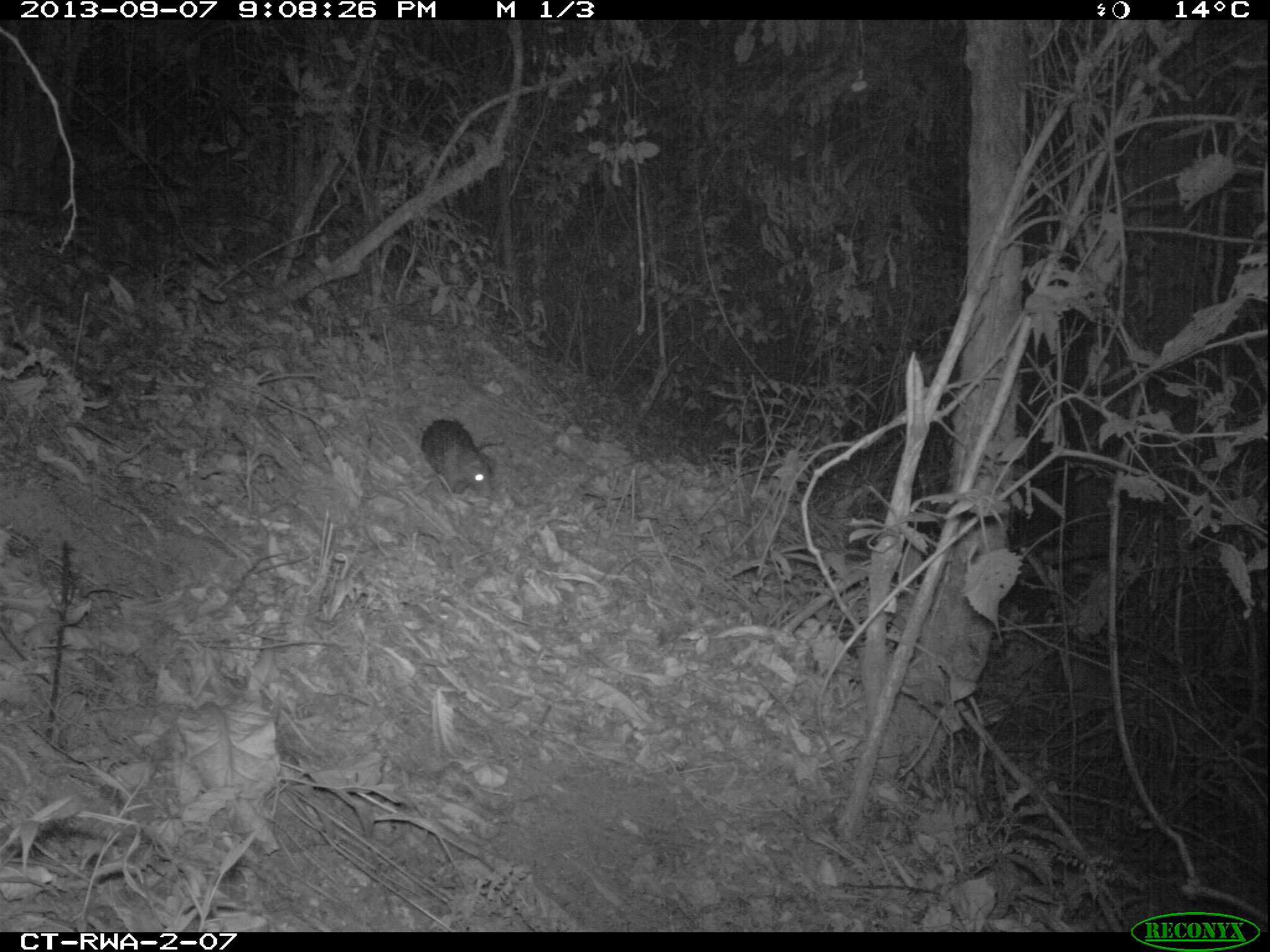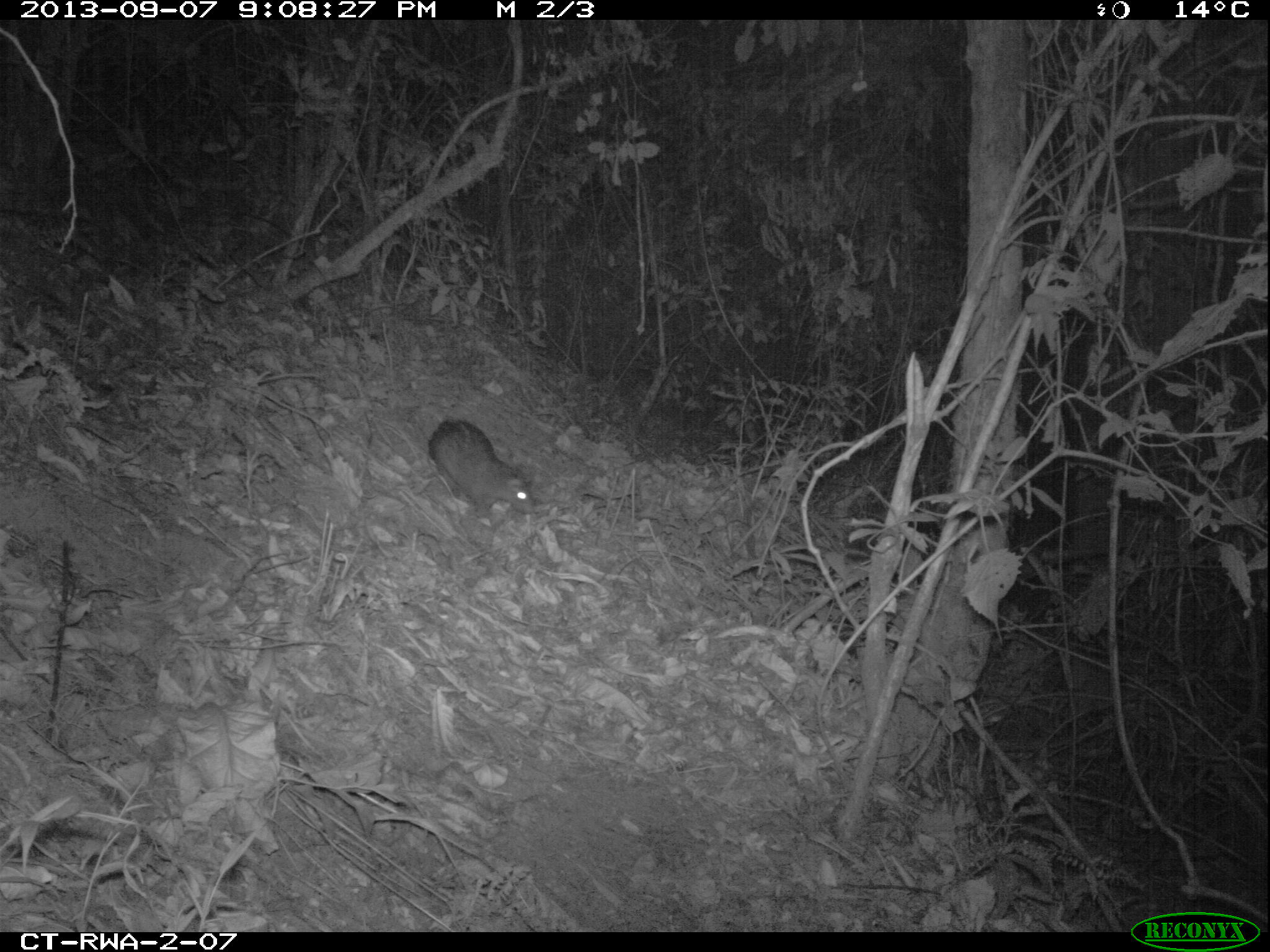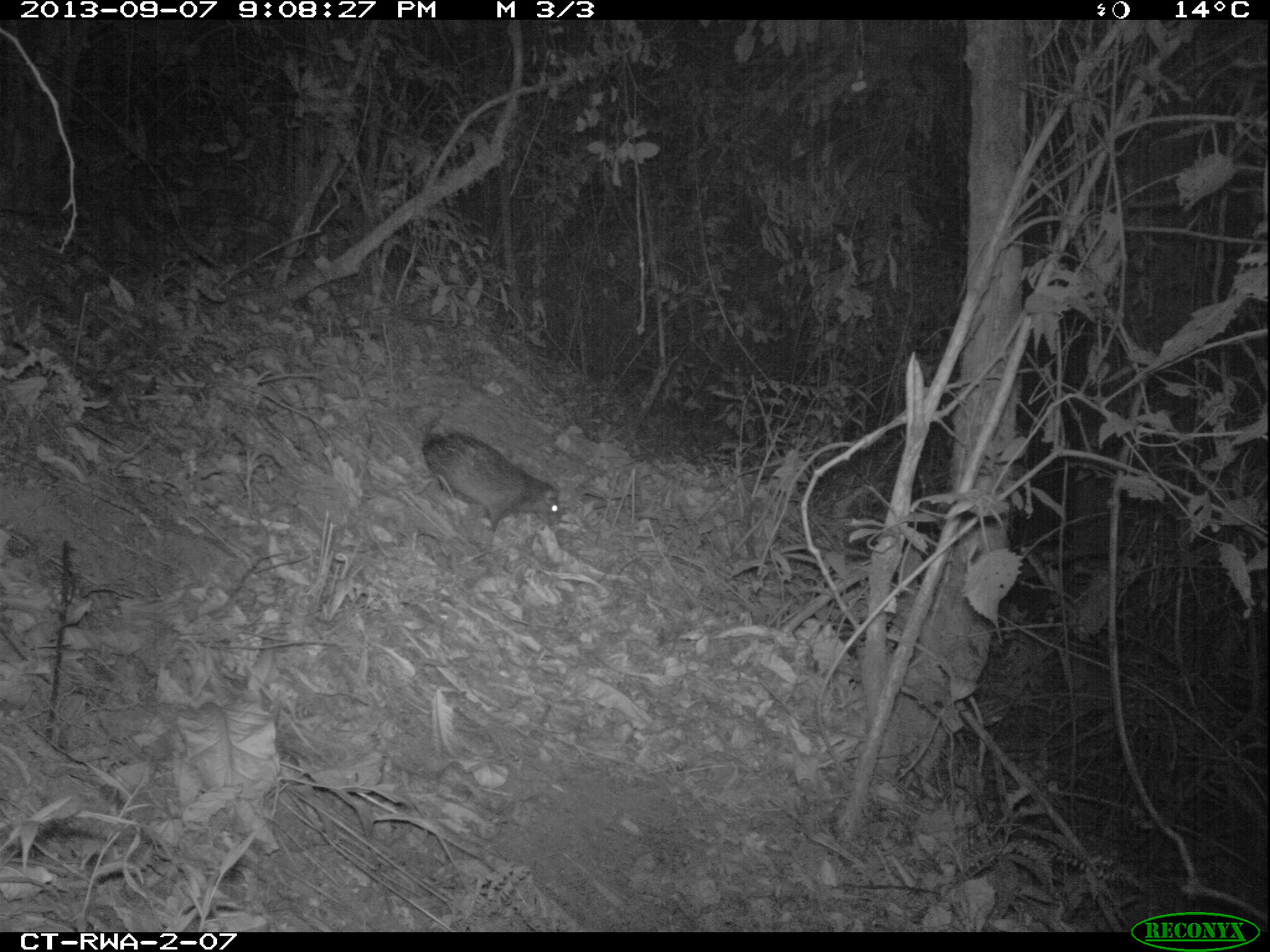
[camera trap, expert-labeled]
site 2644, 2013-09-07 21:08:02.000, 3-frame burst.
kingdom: Animalia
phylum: Chordata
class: Mammalia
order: Rodentia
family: Hystricidae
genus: Atherurus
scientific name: Atherurus africanus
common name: african brush-tailed porcupine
Atherurus africanus (african brush-tailed porcupine), count 1.